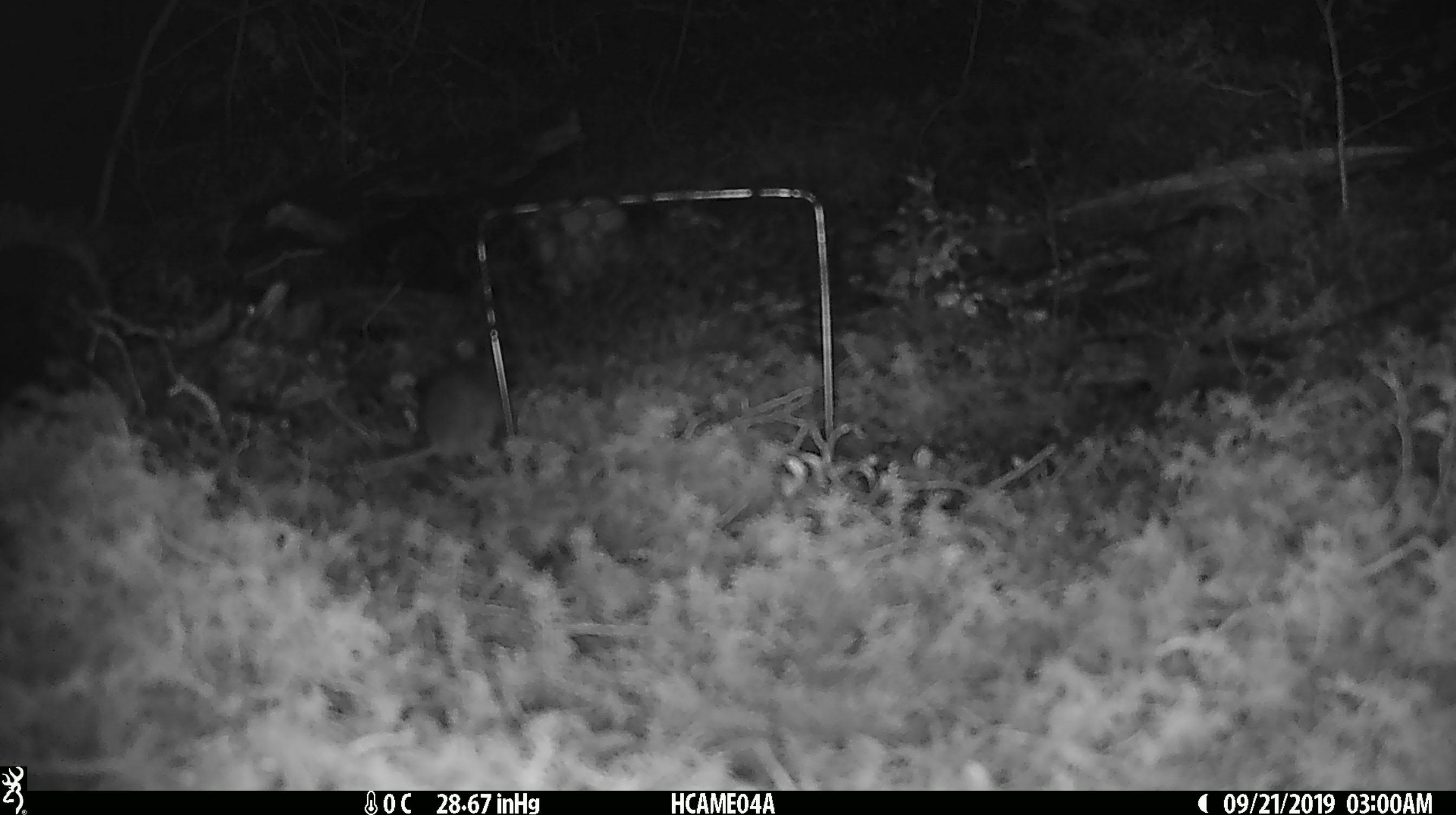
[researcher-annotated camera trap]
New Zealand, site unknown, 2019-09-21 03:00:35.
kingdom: Animalia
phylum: Chordata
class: Mammalia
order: Rodentia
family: Muridae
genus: Mus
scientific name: Mus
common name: mouse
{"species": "mouse (Mus)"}